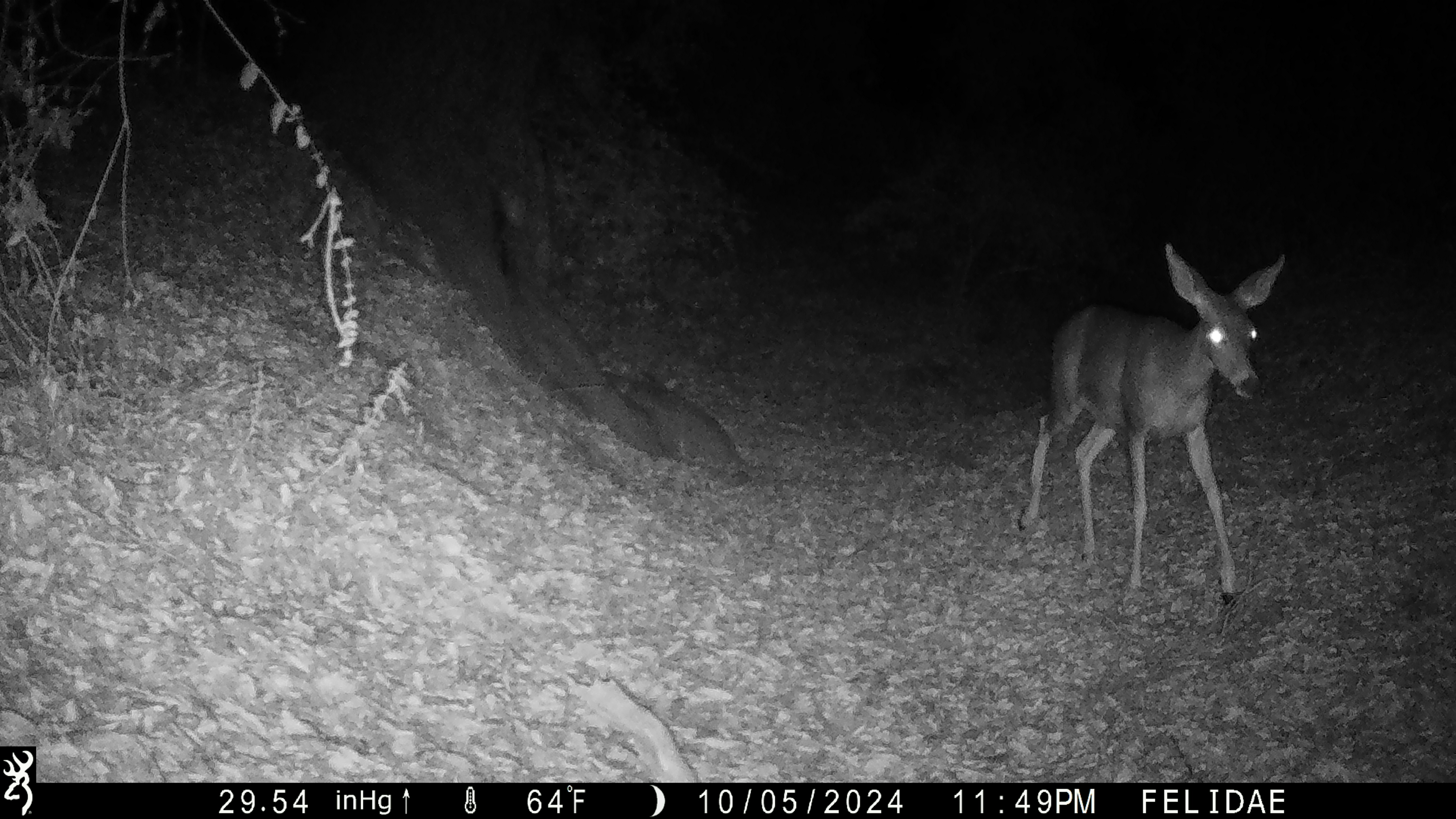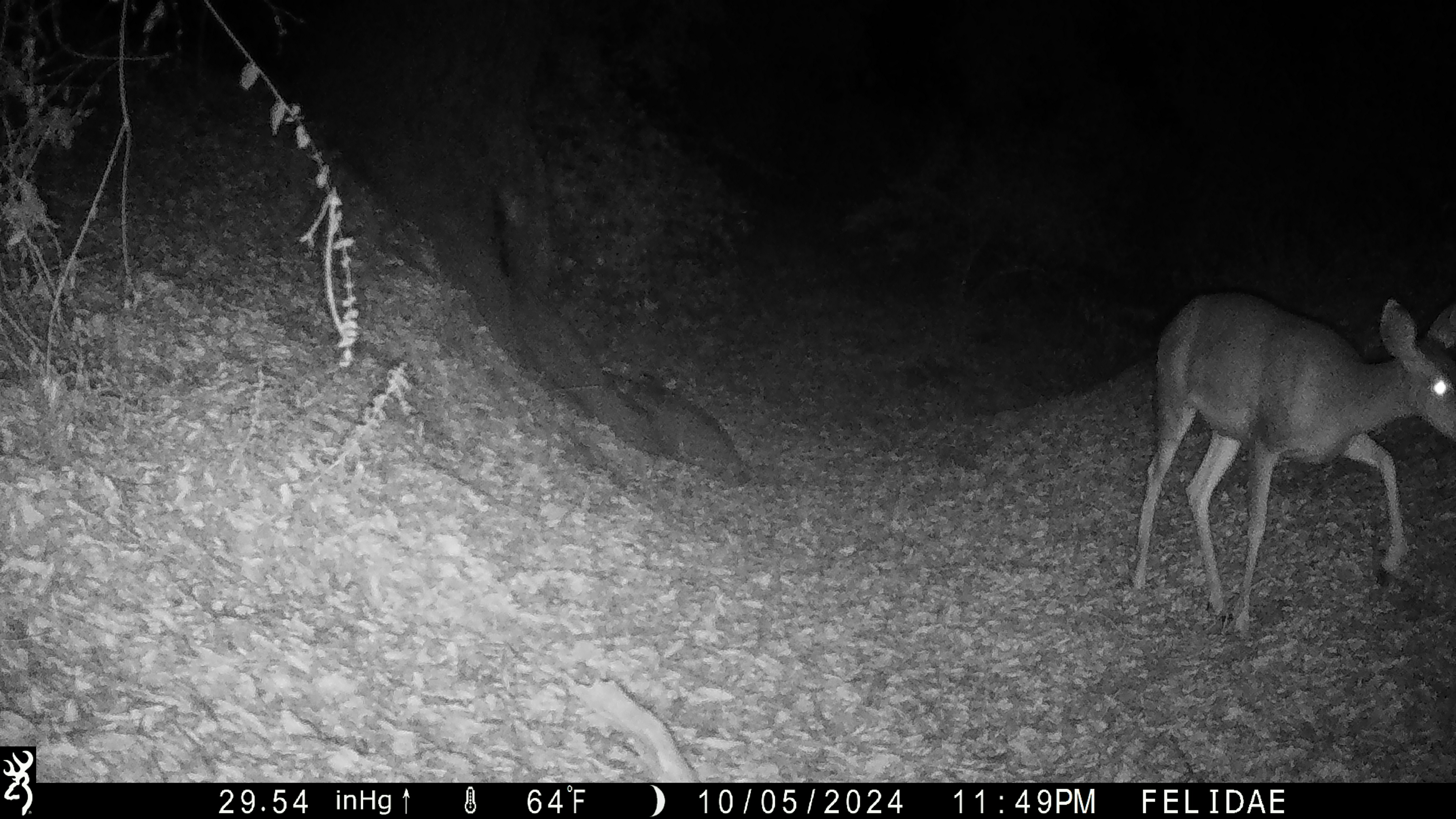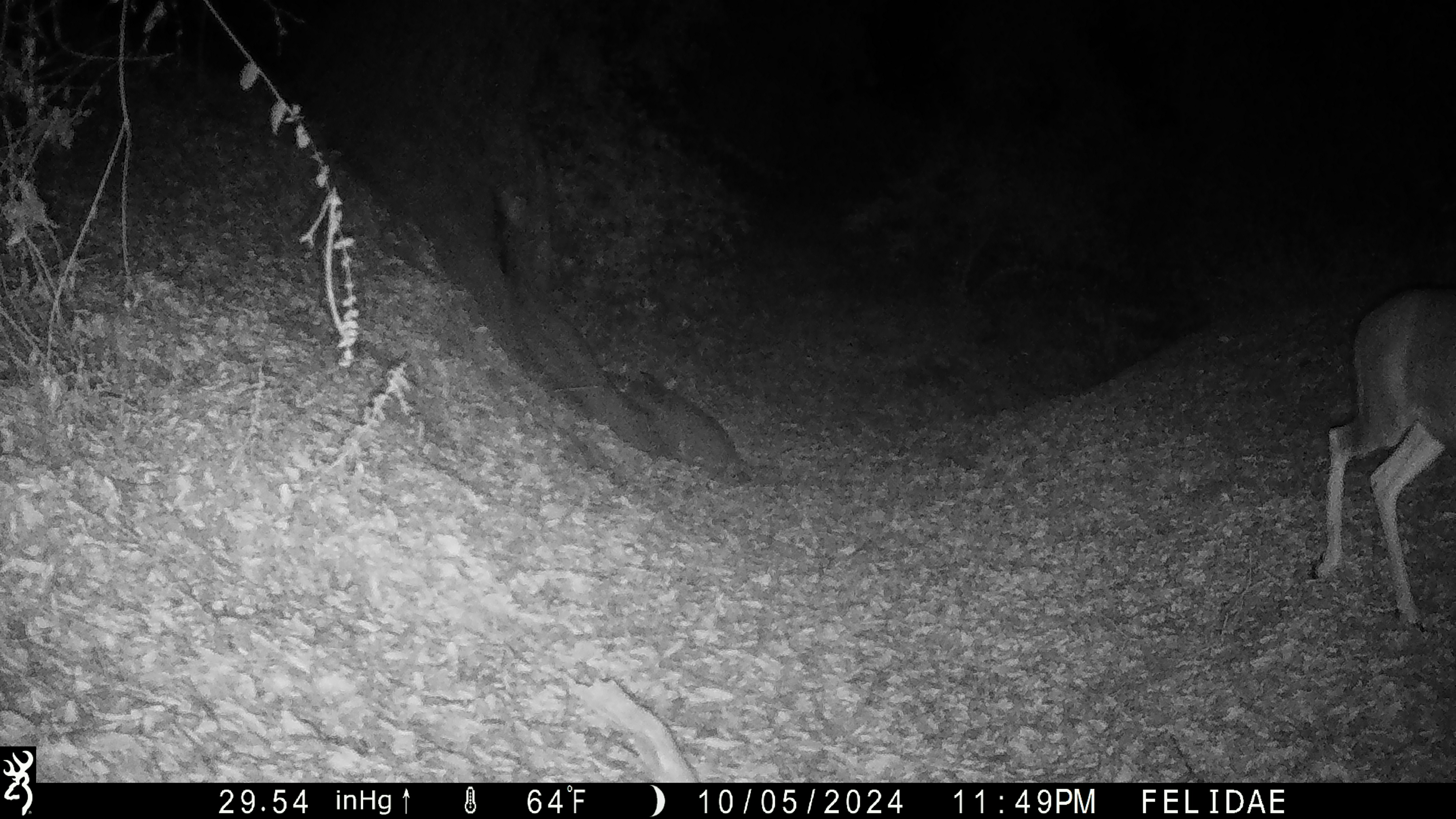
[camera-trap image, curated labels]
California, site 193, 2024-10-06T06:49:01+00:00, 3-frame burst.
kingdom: Animalia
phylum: Chordata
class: Mammalia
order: Artiodactyla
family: Cervidae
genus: Odocoileus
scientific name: Odocoileus hemionus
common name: mule deer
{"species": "mule deer (Odocoileus hemionus)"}